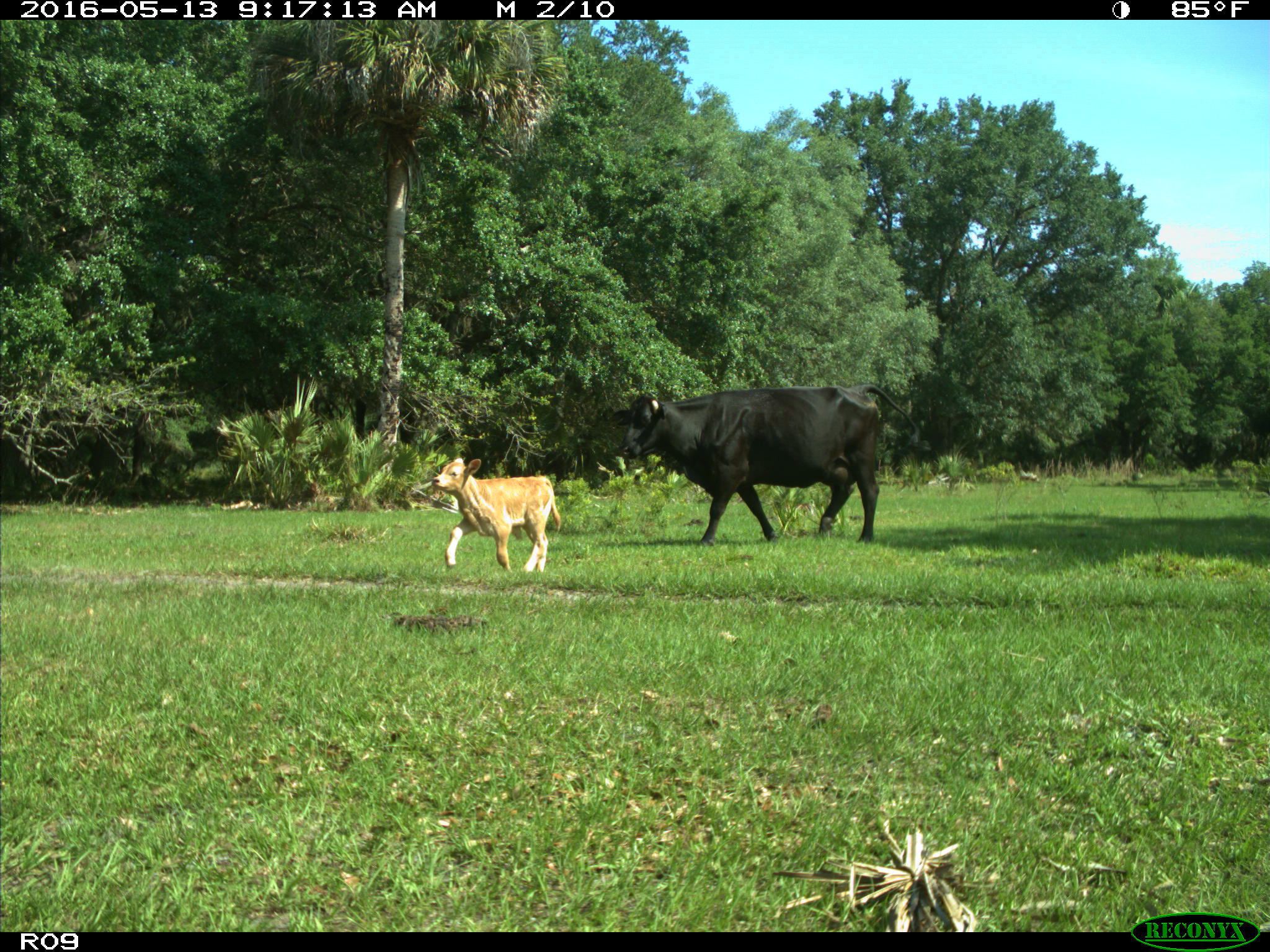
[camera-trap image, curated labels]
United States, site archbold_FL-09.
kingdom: Animalia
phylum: Chordata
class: Mammalia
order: Artiodactyla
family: Bovidae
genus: Bos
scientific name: Bos taurus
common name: domestic cow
Bos taurus (domestic cow).